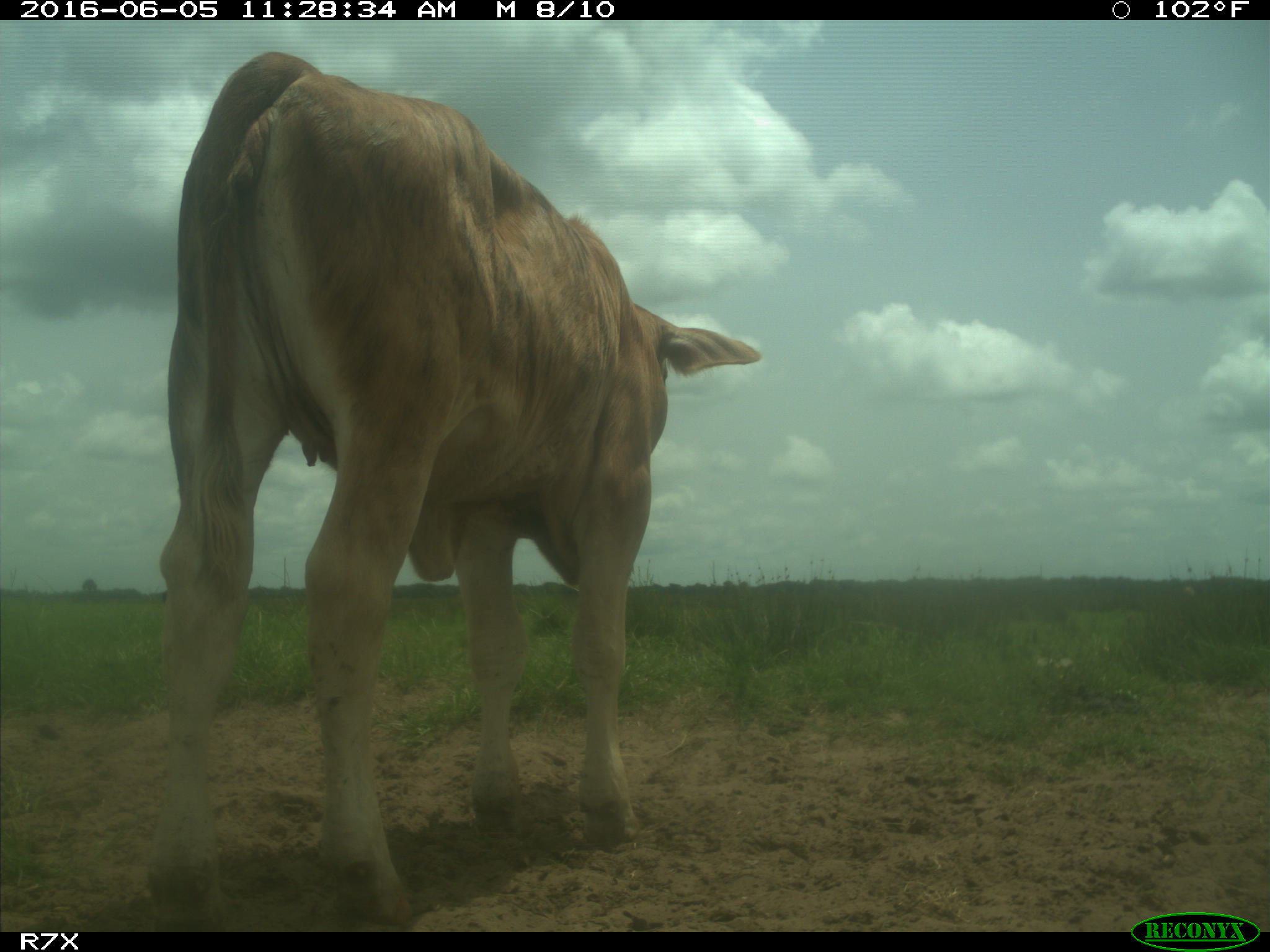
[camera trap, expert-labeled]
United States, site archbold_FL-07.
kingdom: Animalia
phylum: Chordata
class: Mammalia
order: Artiodactyla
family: Bovidae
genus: Bos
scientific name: Bos taurus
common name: domestic cow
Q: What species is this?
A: Bos taurus (domestic cow).